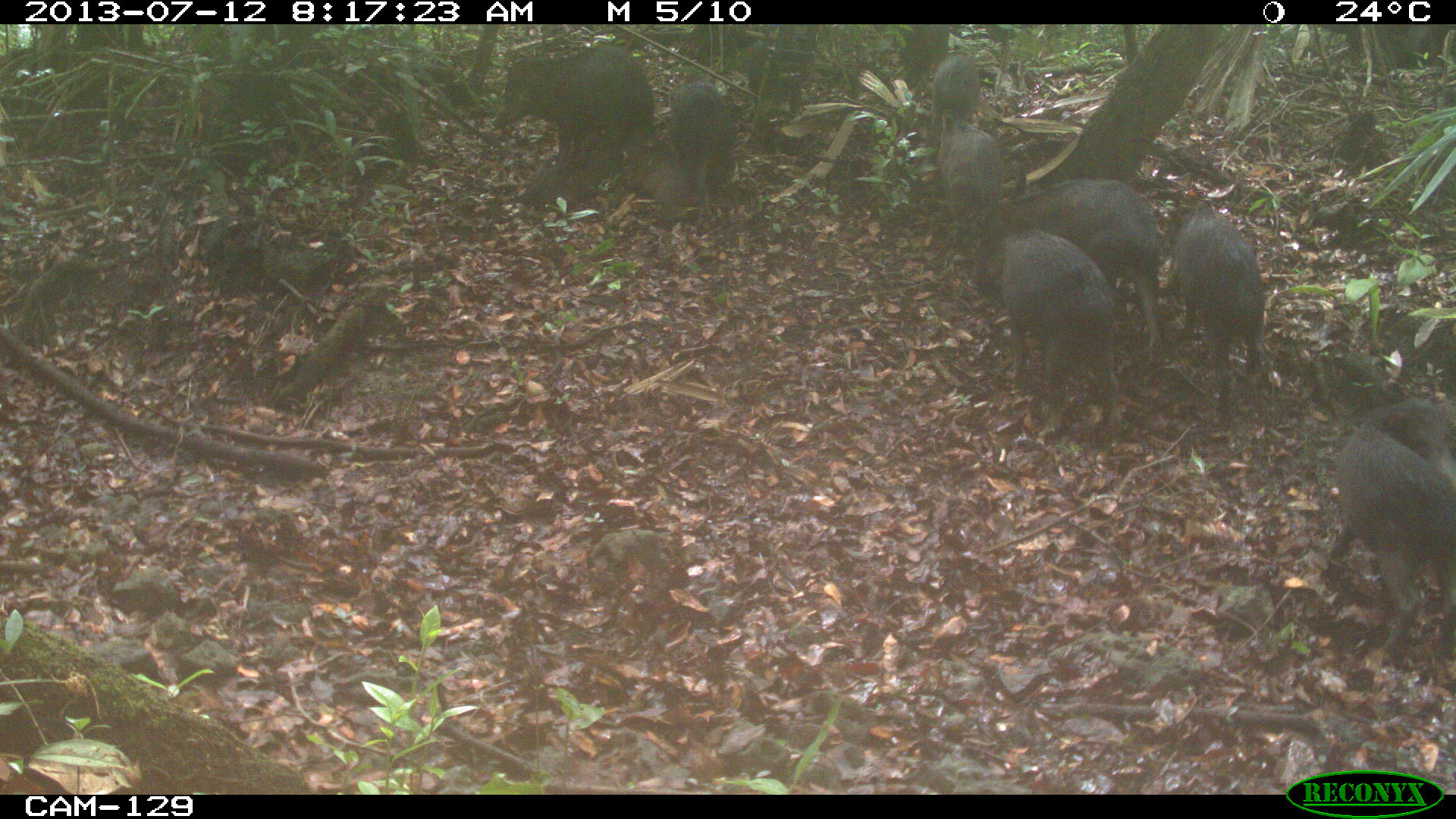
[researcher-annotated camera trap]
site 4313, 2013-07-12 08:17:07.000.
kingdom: Animalia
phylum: Chordata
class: Mammalia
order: Artiodactyla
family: Tayassuidae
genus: Tayassu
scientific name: Tayassu pecari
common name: white-lipped peccary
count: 25